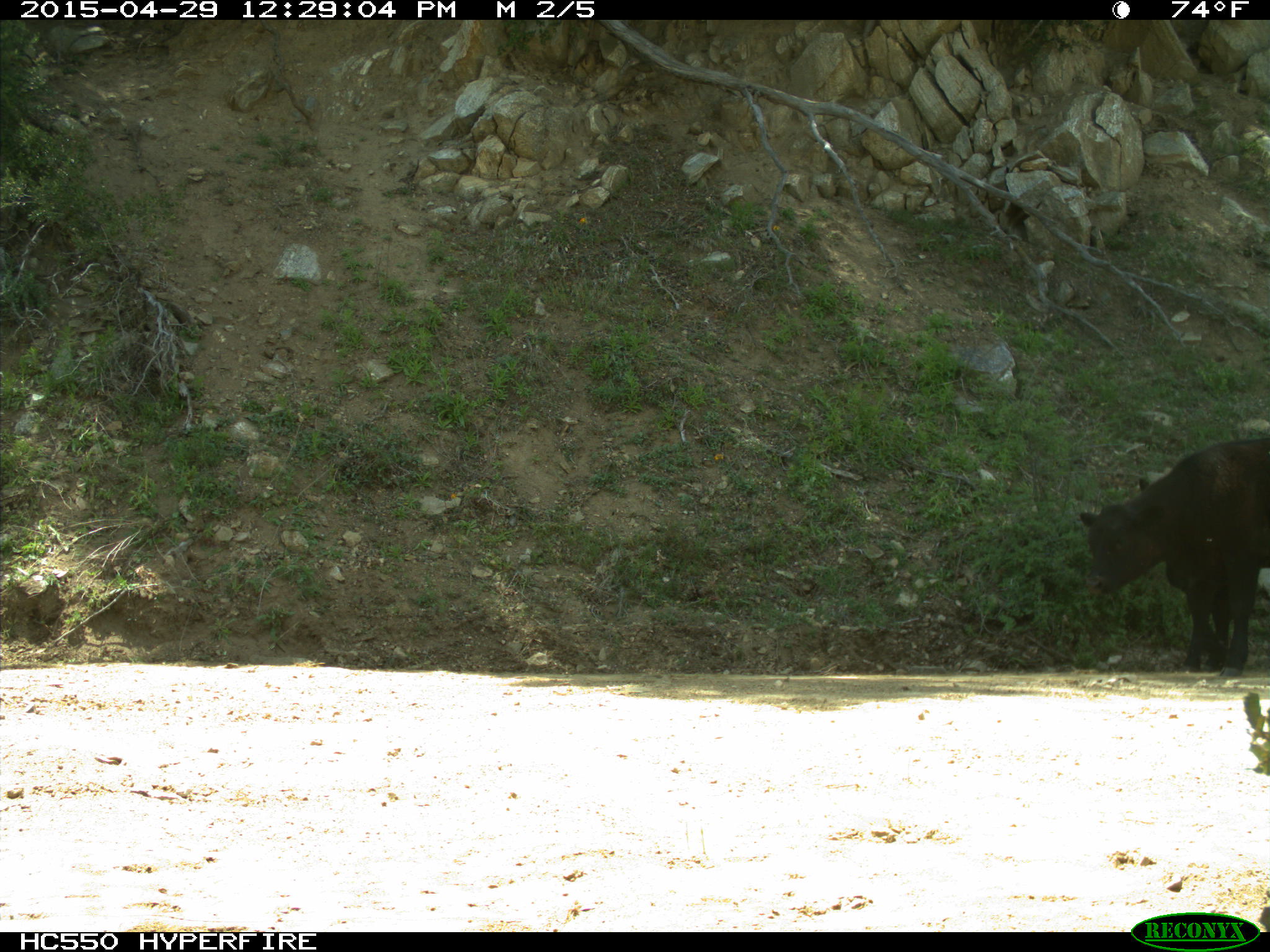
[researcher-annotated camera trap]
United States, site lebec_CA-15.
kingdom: Animalia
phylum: Chordata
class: Mammalia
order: Artiodactyla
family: Bovidae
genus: Bos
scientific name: Bos taurus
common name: domestic cow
Bos taurus (domestic cow).